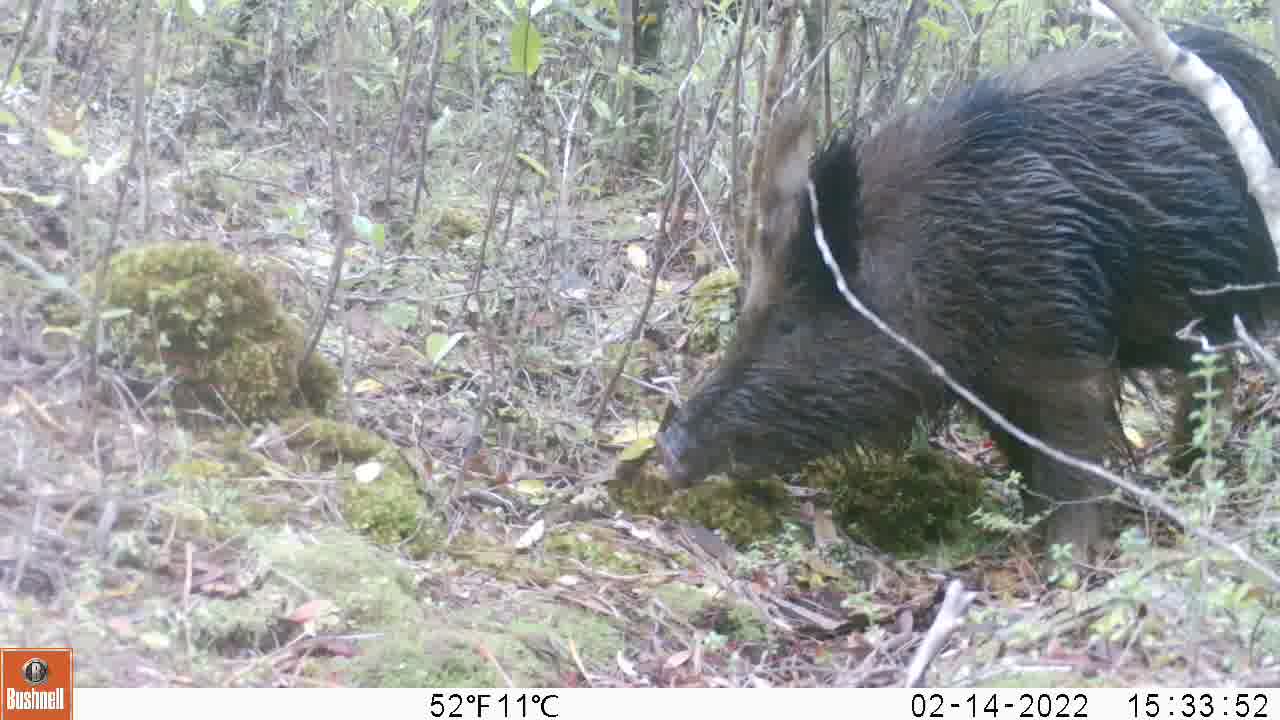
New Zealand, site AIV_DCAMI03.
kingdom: Animalia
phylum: Chordata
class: Mammalia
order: Artiodactyla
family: Suidae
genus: Sus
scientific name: Sus scrofa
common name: pig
Pig (Sus scrofa).